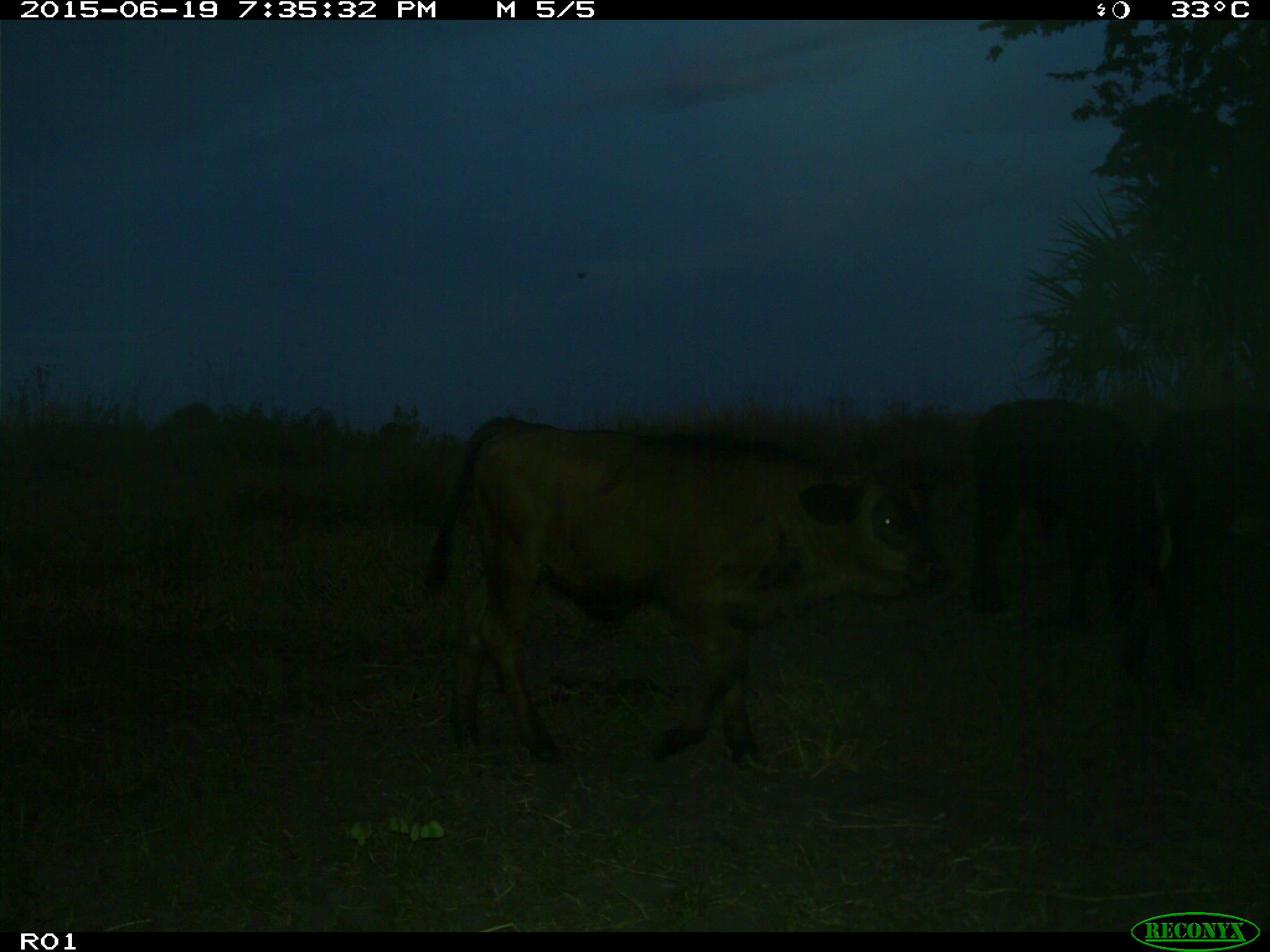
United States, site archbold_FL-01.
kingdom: Animalia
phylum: Chordata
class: Mammalia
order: Artiodactyla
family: Bovidae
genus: Bos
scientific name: Bos taurus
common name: domestic cow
Bos taurus (domestic cow).